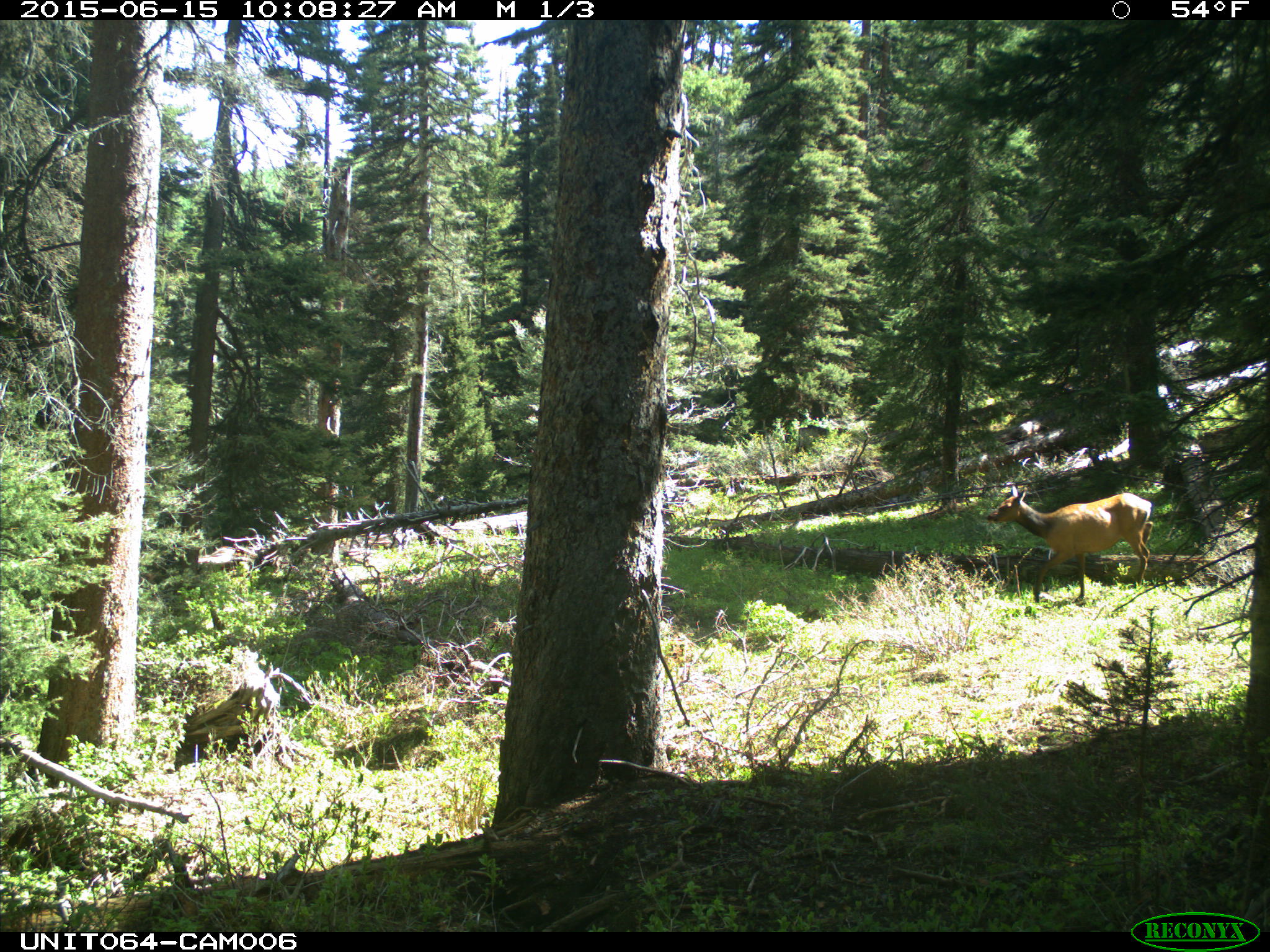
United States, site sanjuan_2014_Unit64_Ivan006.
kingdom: Animalia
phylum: Chordata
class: Mammalia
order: Artiodactyla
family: Cervidae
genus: Cervus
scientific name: Cervus elaphus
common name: red deer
Cervus elaphus (red deer).